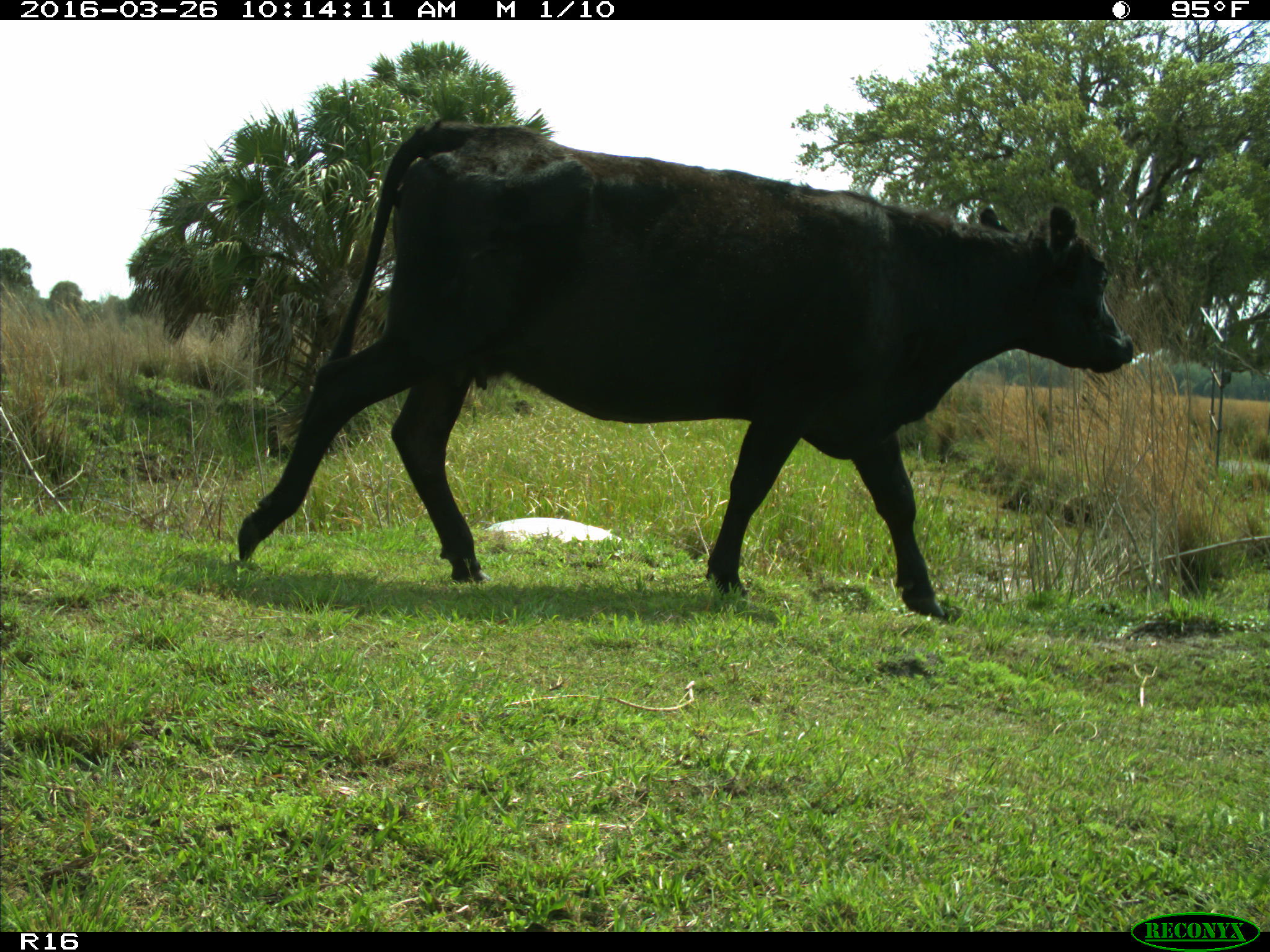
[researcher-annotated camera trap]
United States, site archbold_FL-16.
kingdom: Animalia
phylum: Chordata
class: Mammalia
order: Artiodactyla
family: Bovidae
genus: Bos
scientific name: Bos taurus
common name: domestic cow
Bos taurus (domestic cow).